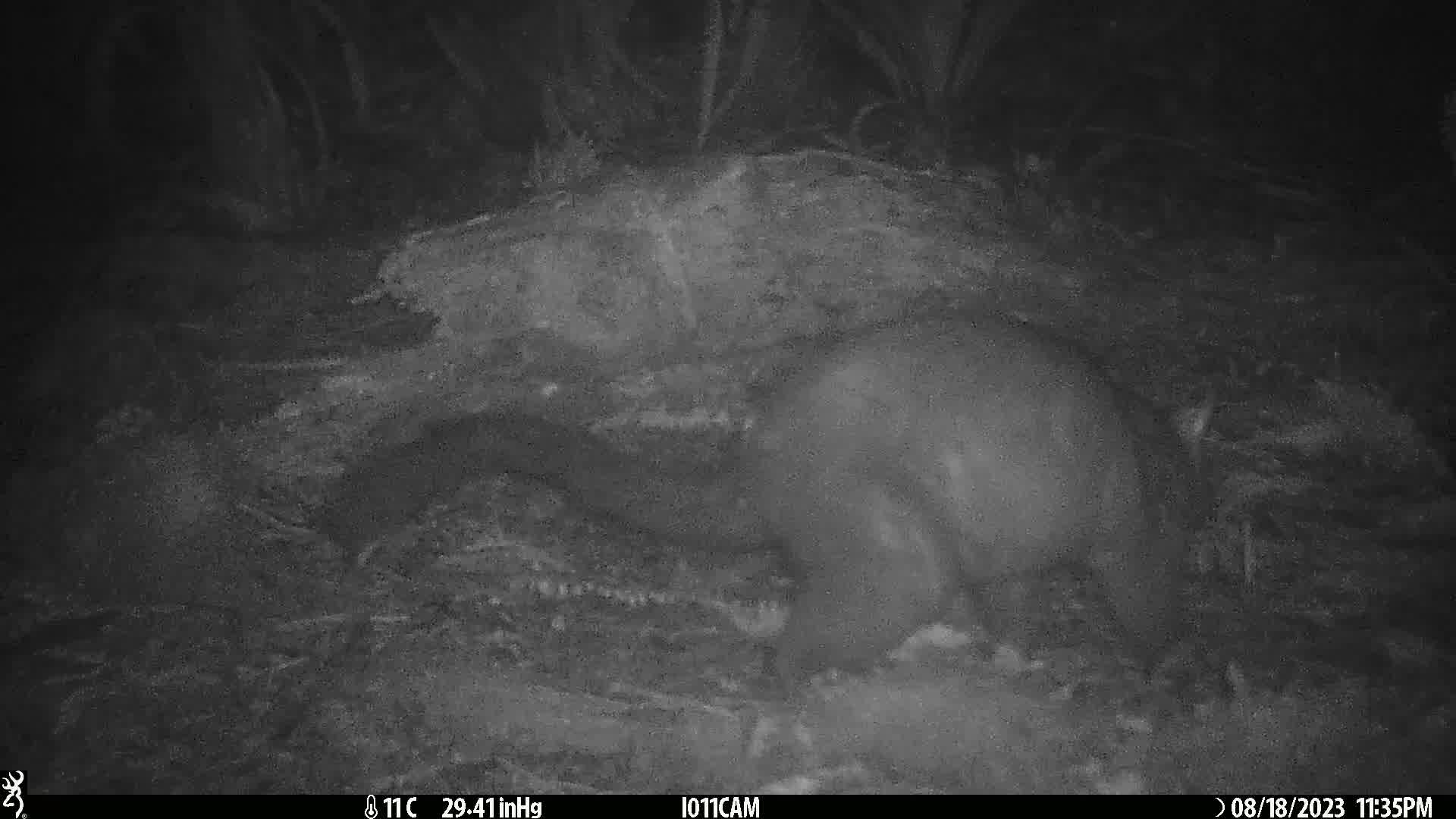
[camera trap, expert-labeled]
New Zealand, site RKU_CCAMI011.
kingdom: Animalia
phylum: Chordata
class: Mammalia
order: Diprotodontia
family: Phalangeridae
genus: Trichosurus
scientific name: Trichosurus vulpecula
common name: common brushtail possum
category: possum